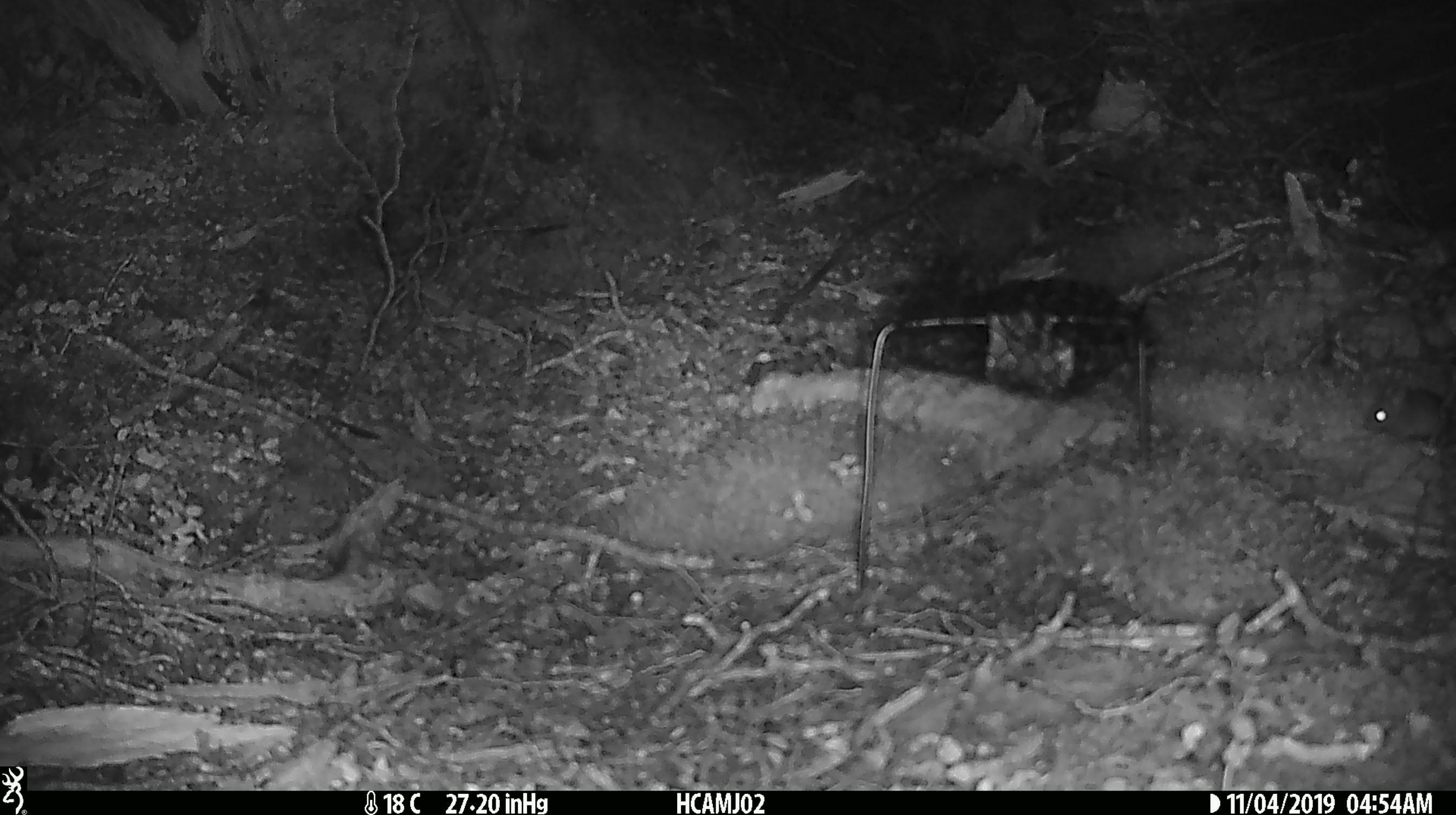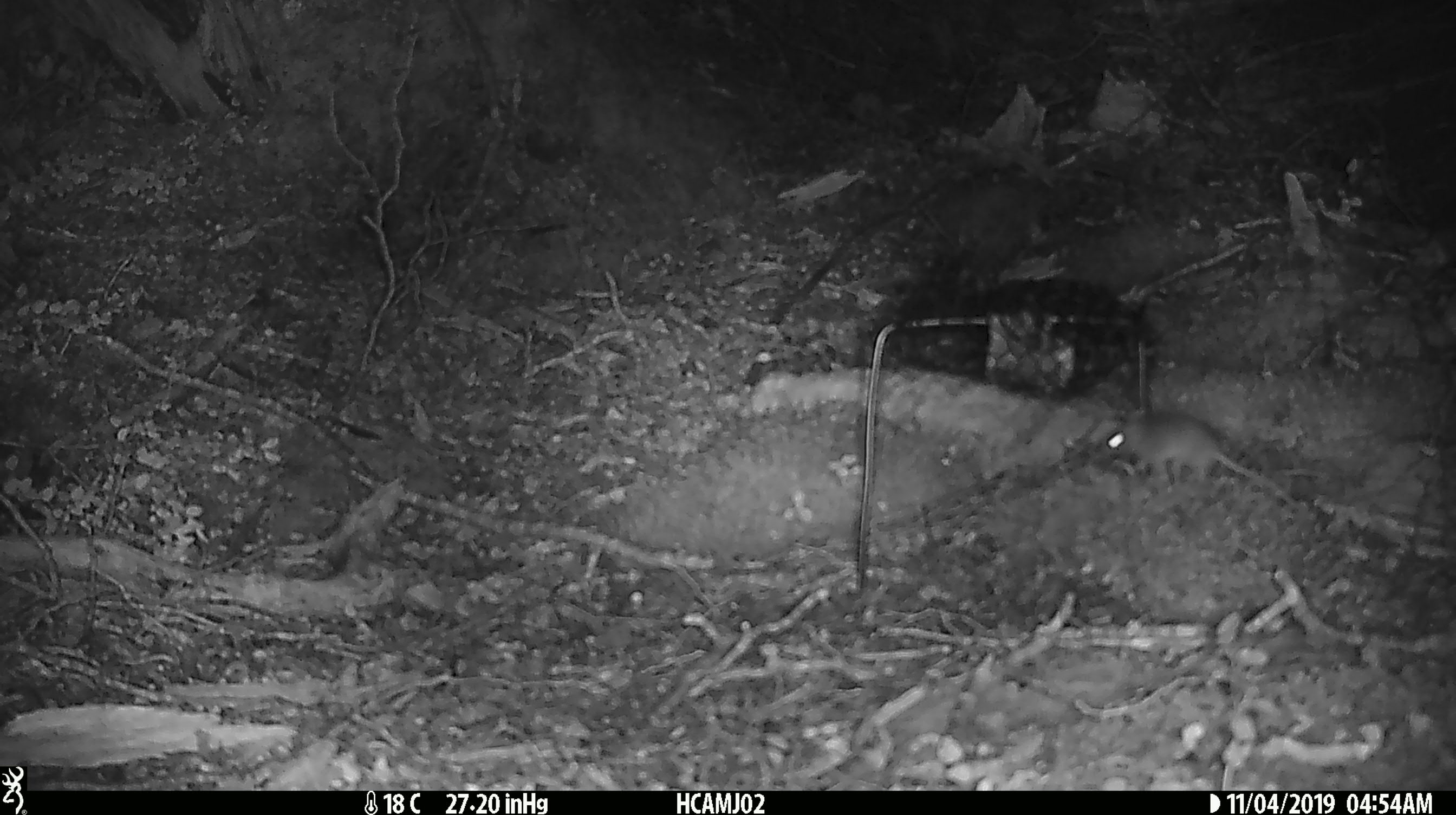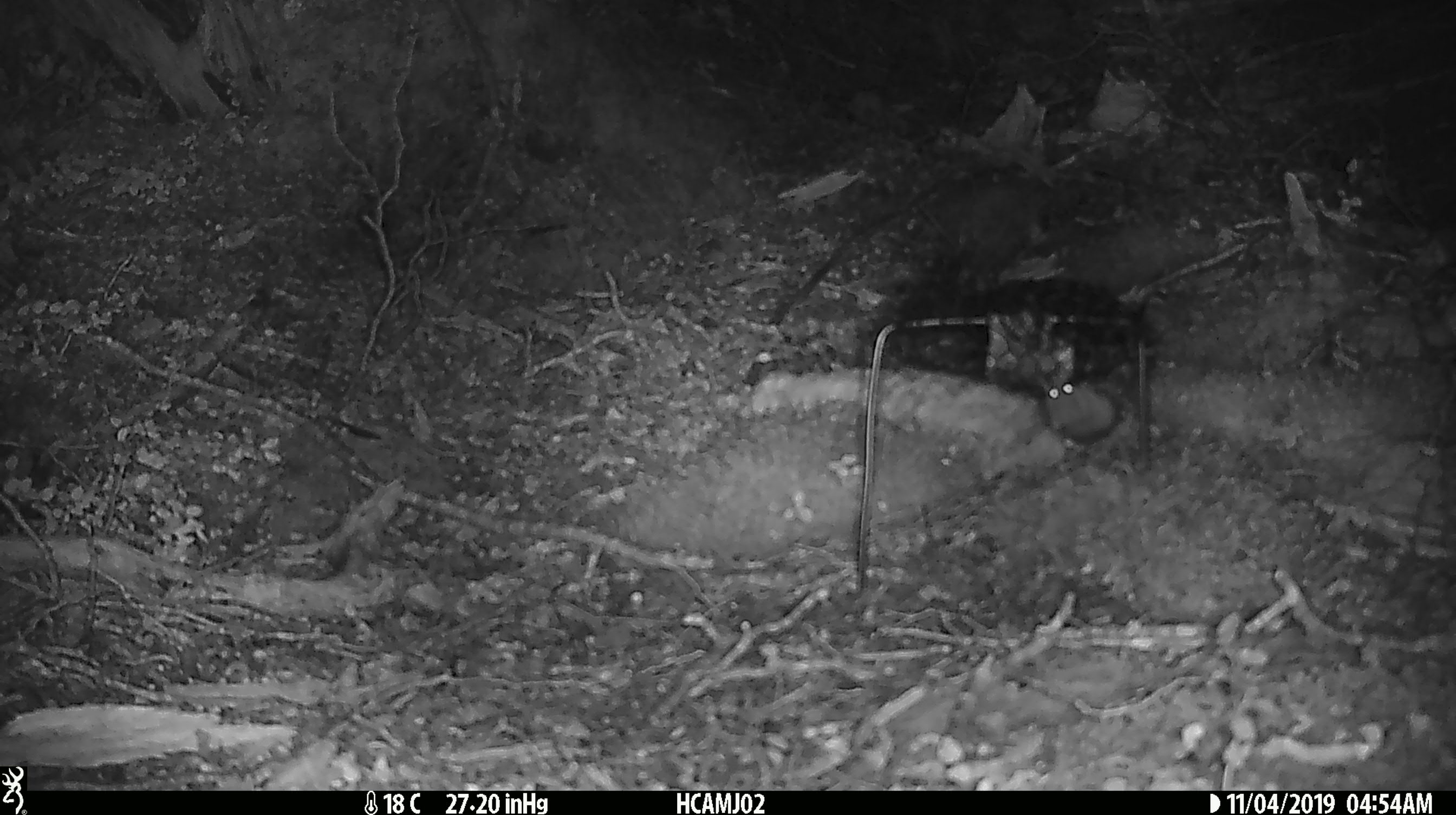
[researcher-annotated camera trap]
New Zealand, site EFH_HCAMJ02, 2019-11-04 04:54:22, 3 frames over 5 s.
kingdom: Animalia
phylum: Chordata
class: Mammalia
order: Rodentia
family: Muridae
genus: Mus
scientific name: Mus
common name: mouse